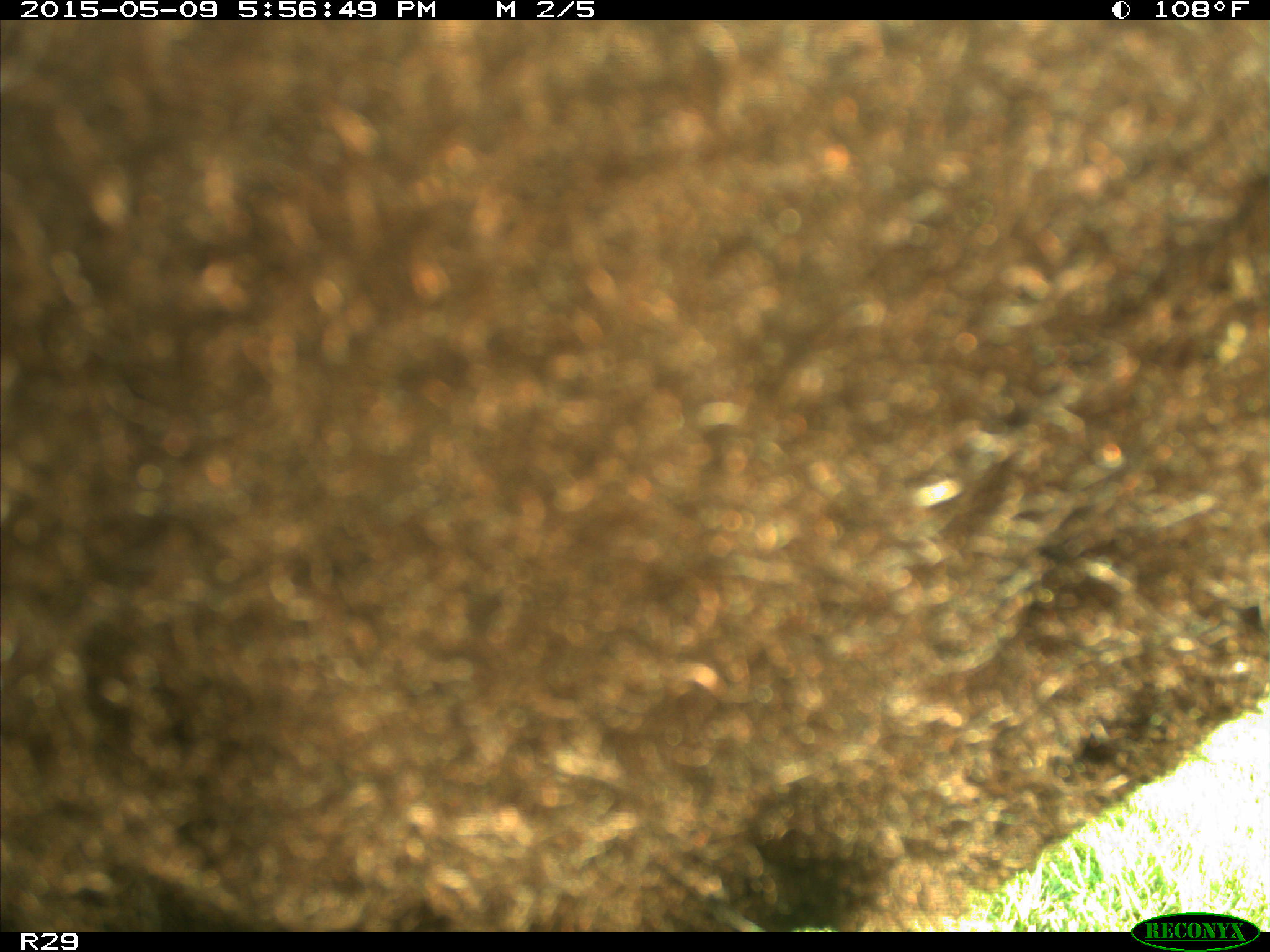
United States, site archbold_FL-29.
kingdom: Animalia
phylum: Chordata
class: Mammalia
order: Artiodactyla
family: Bovidae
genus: Bos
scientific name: Bos taurus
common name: domestic cow